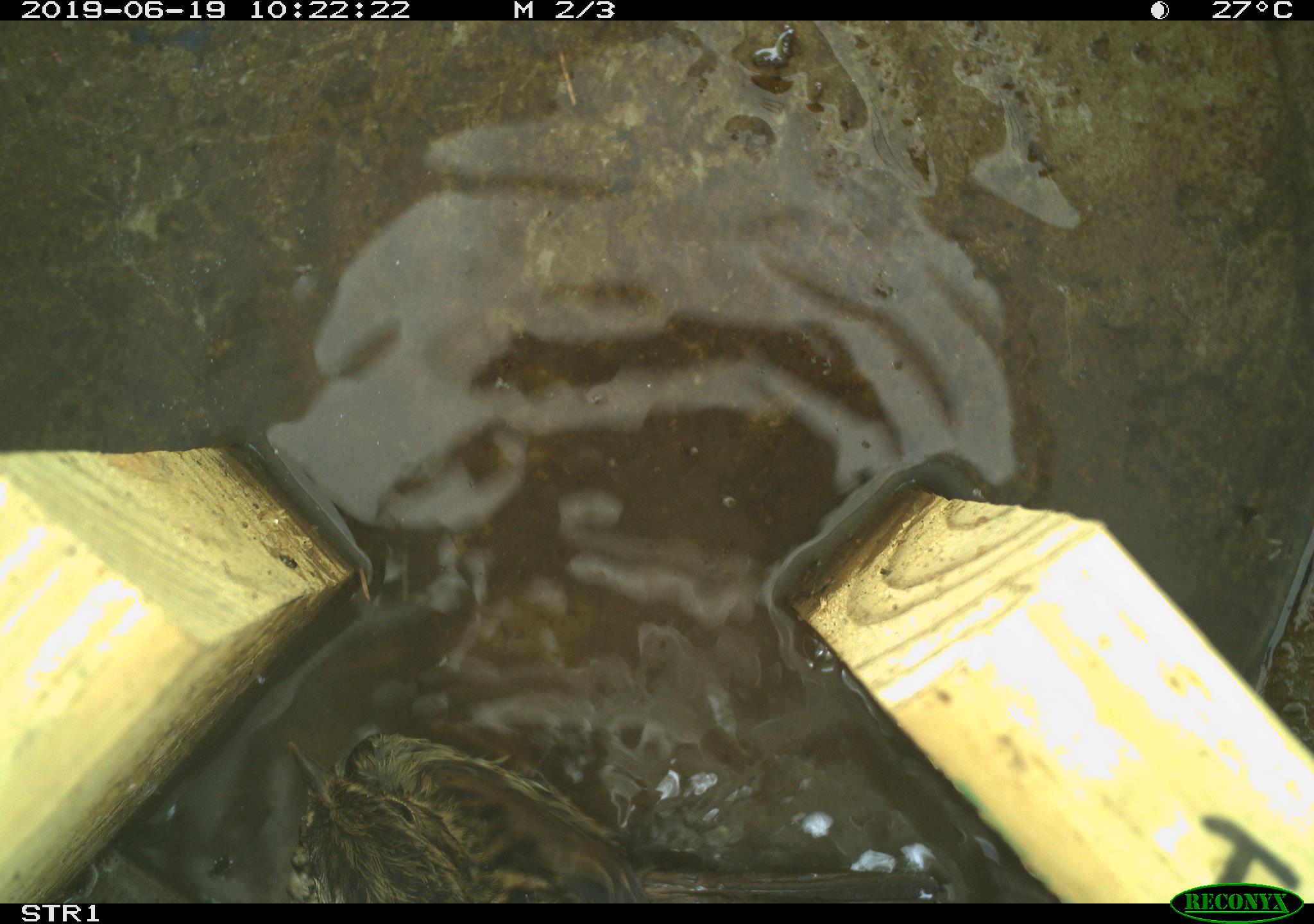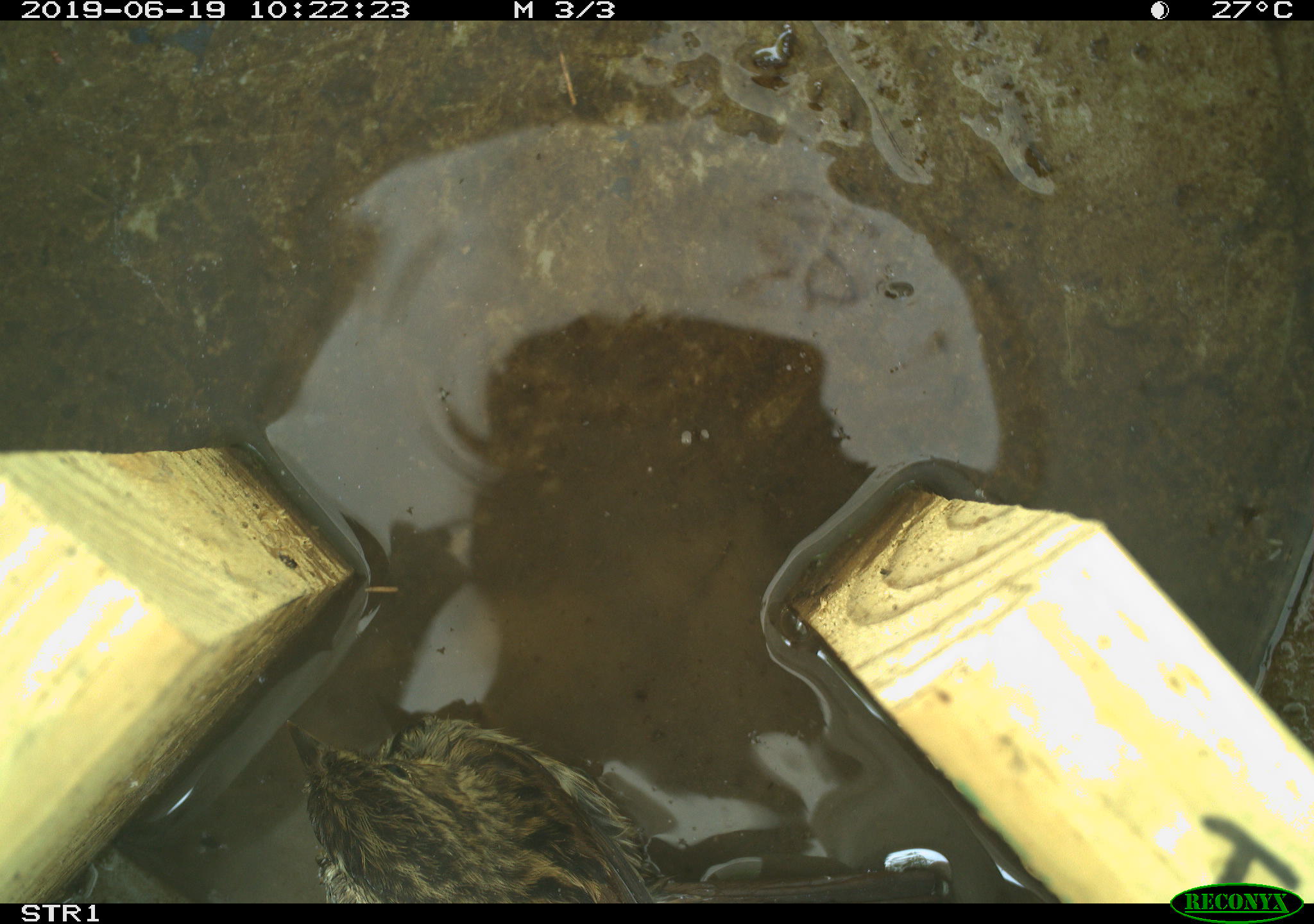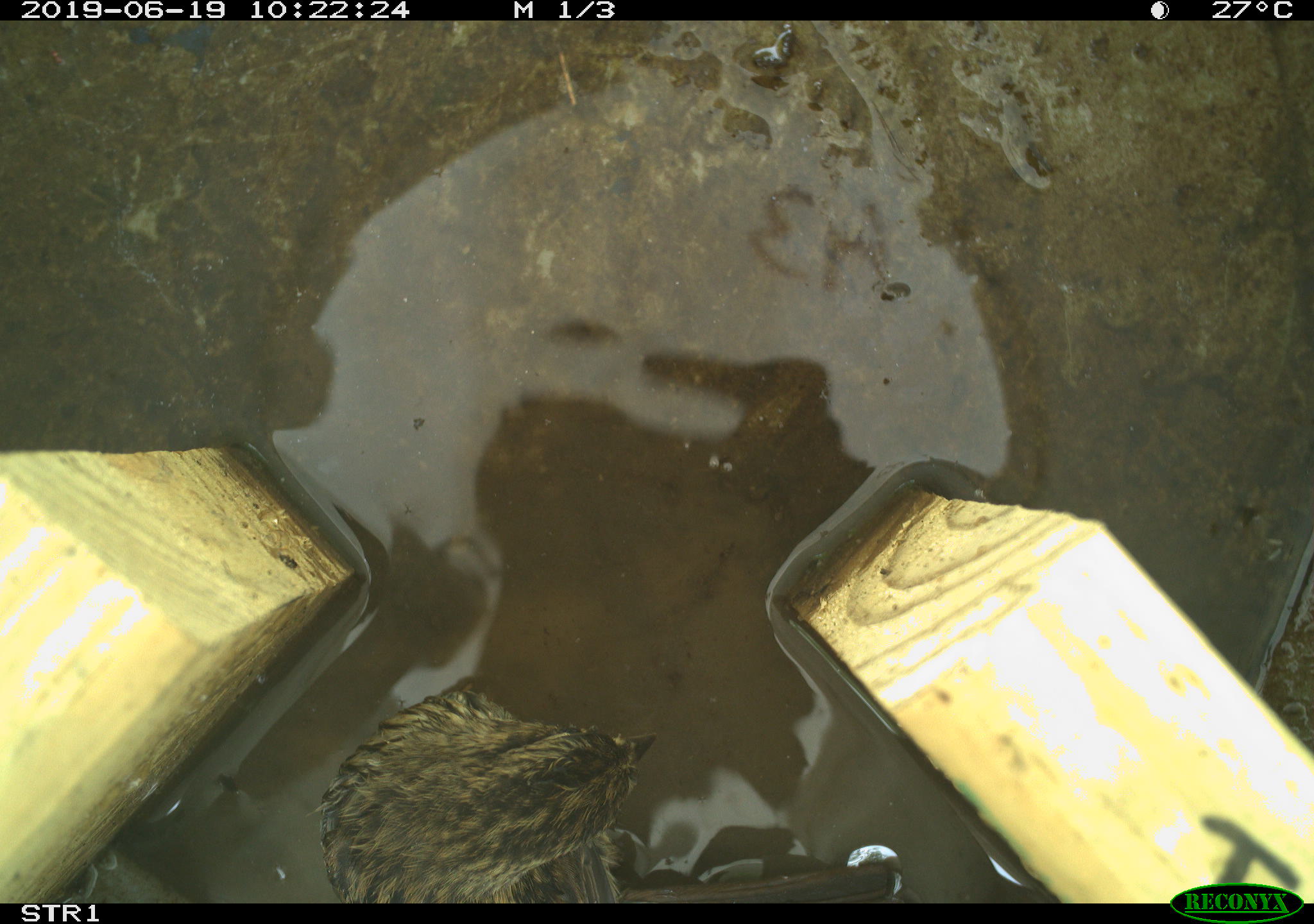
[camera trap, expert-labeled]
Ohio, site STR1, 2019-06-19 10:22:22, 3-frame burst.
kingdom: Animalia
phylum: Chordata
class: Aves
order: Passeriformes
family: Passerellidae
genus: Melospiza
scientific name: Melospiza melodia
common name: song sparrow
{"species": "song sparrow (Melospiza melodia)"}